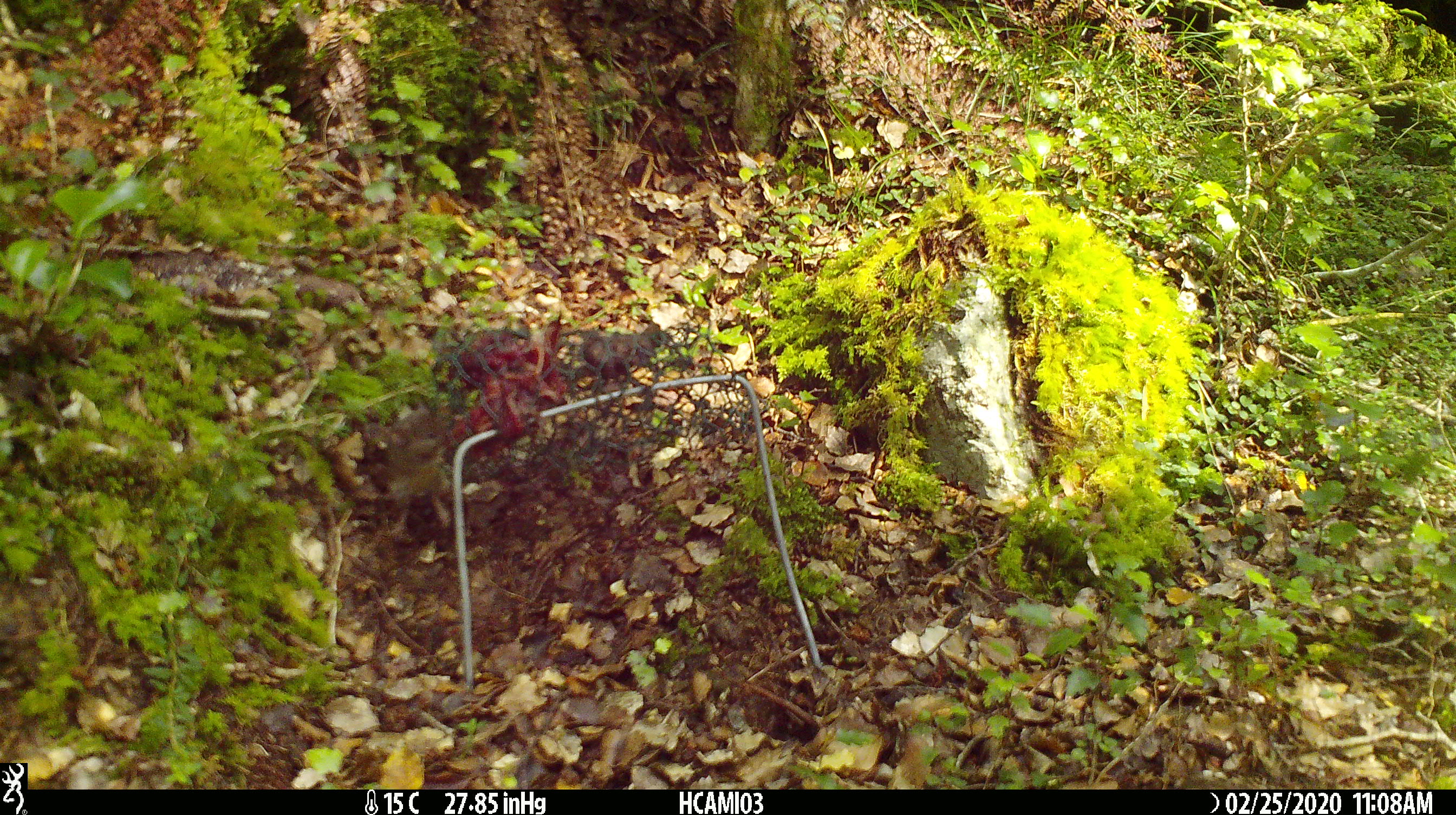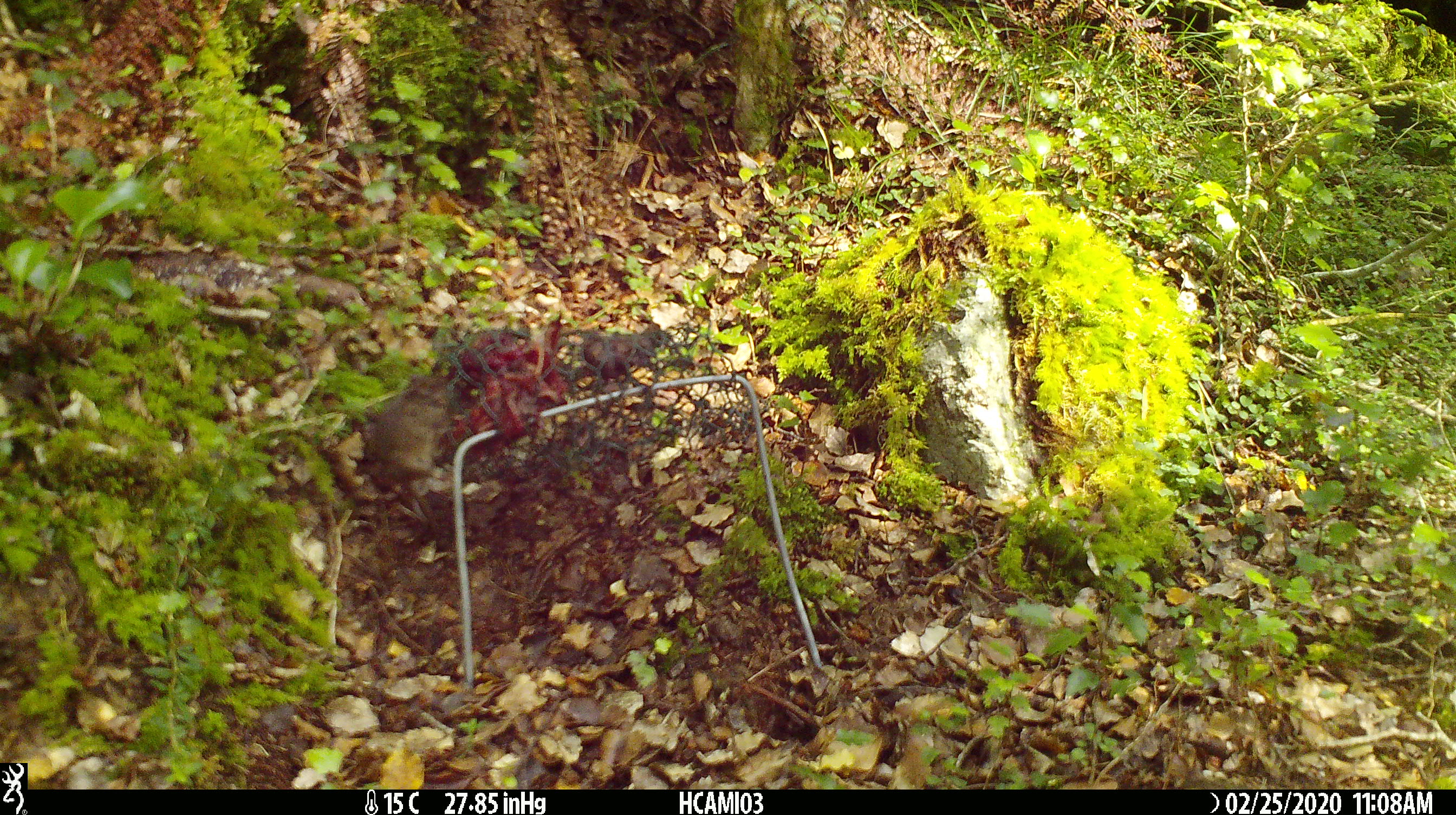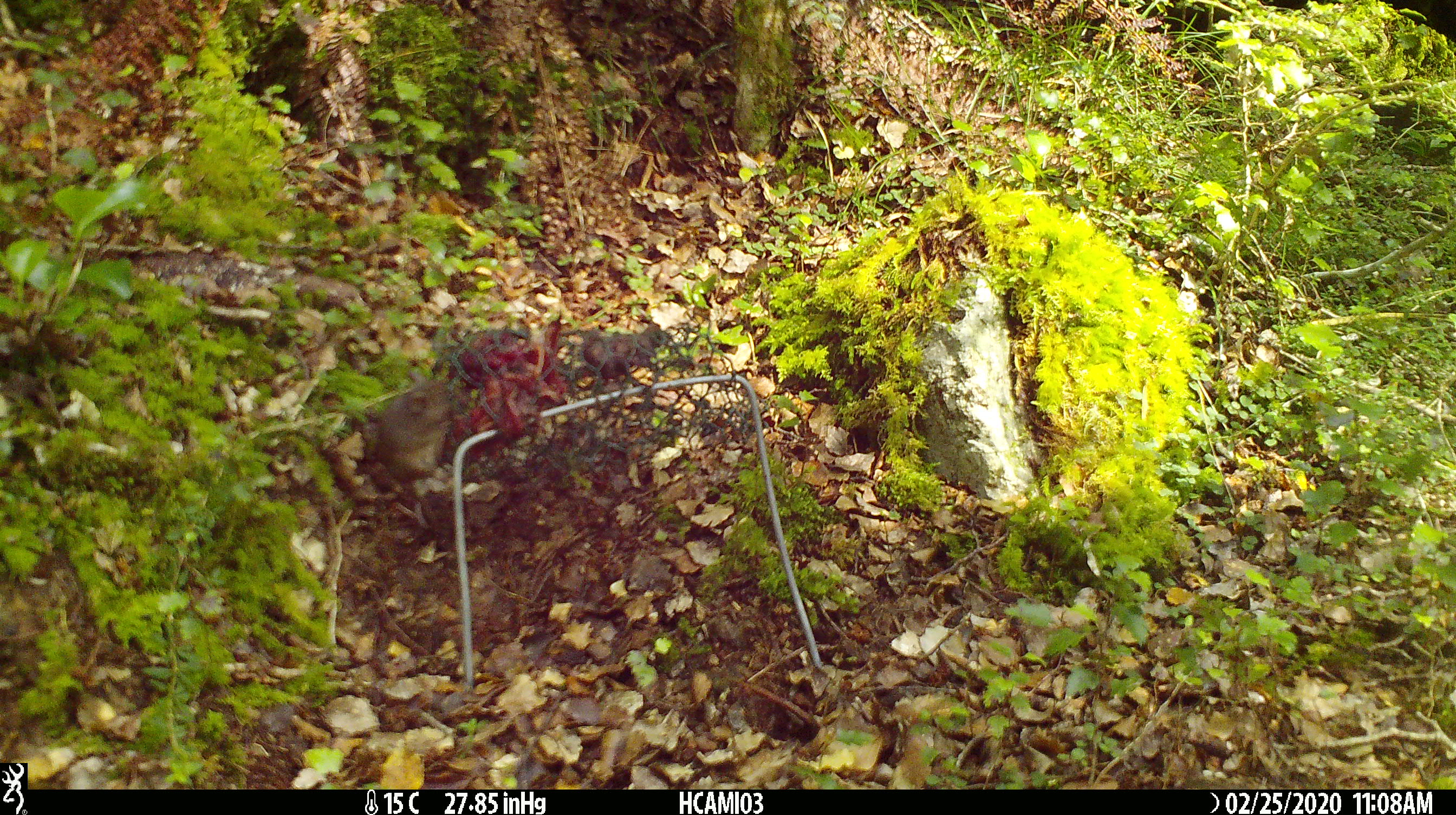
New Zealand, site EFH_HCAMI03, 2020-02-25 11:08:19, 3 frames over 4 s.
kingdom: Animalia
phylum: Chordata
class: Mammalia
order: Rodentia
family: Muridae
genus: Mus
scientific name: Mus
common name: mouse